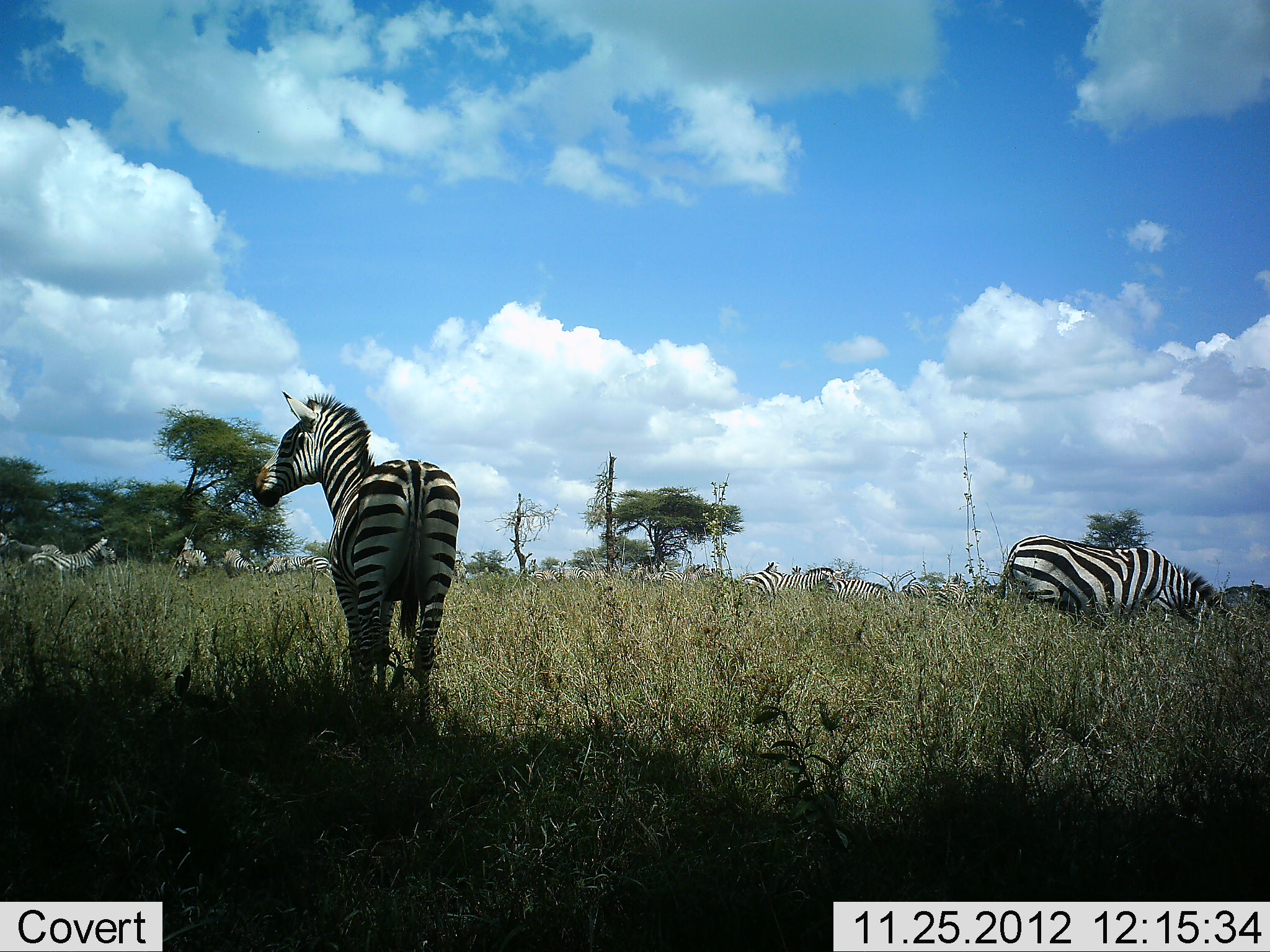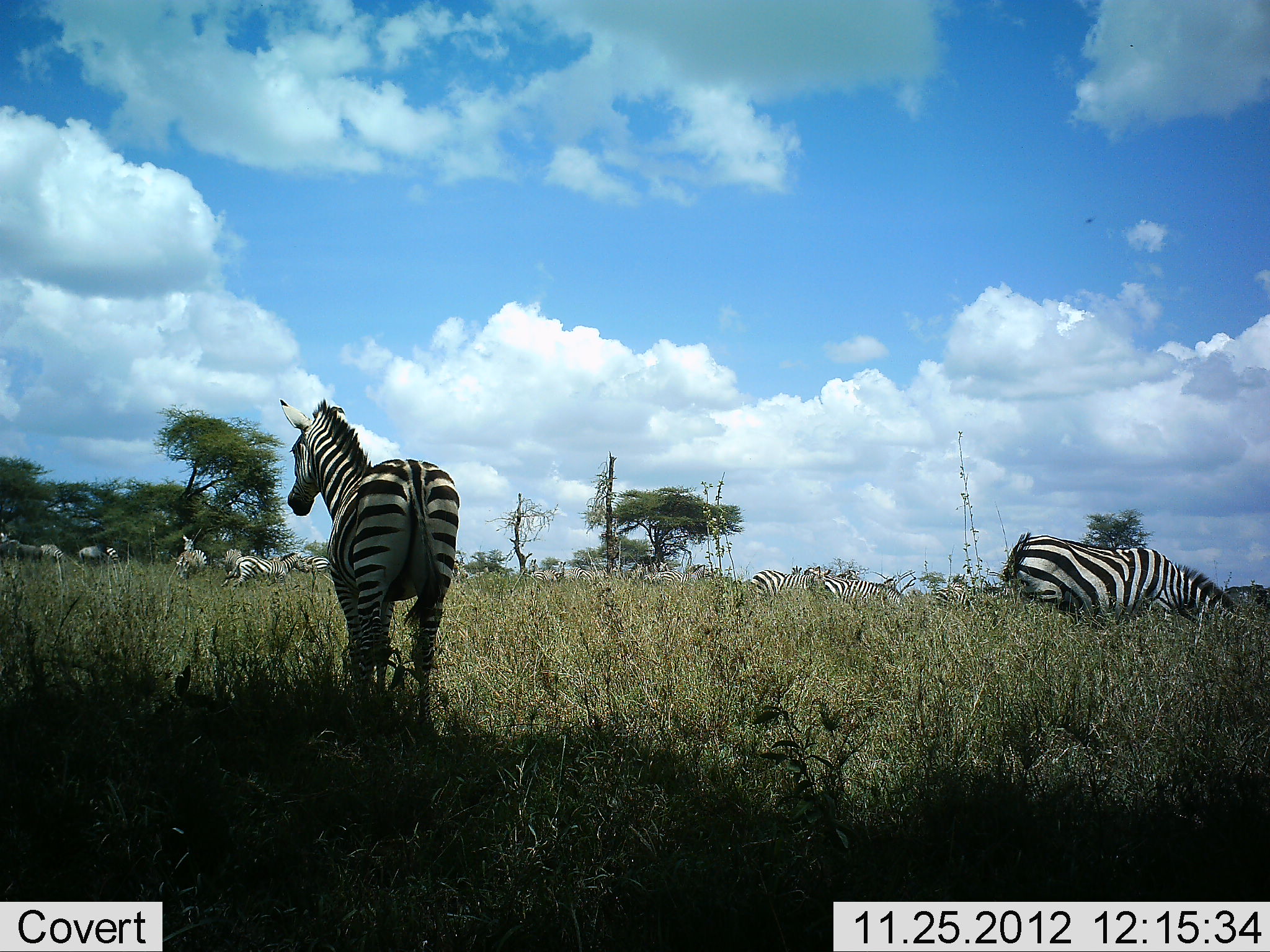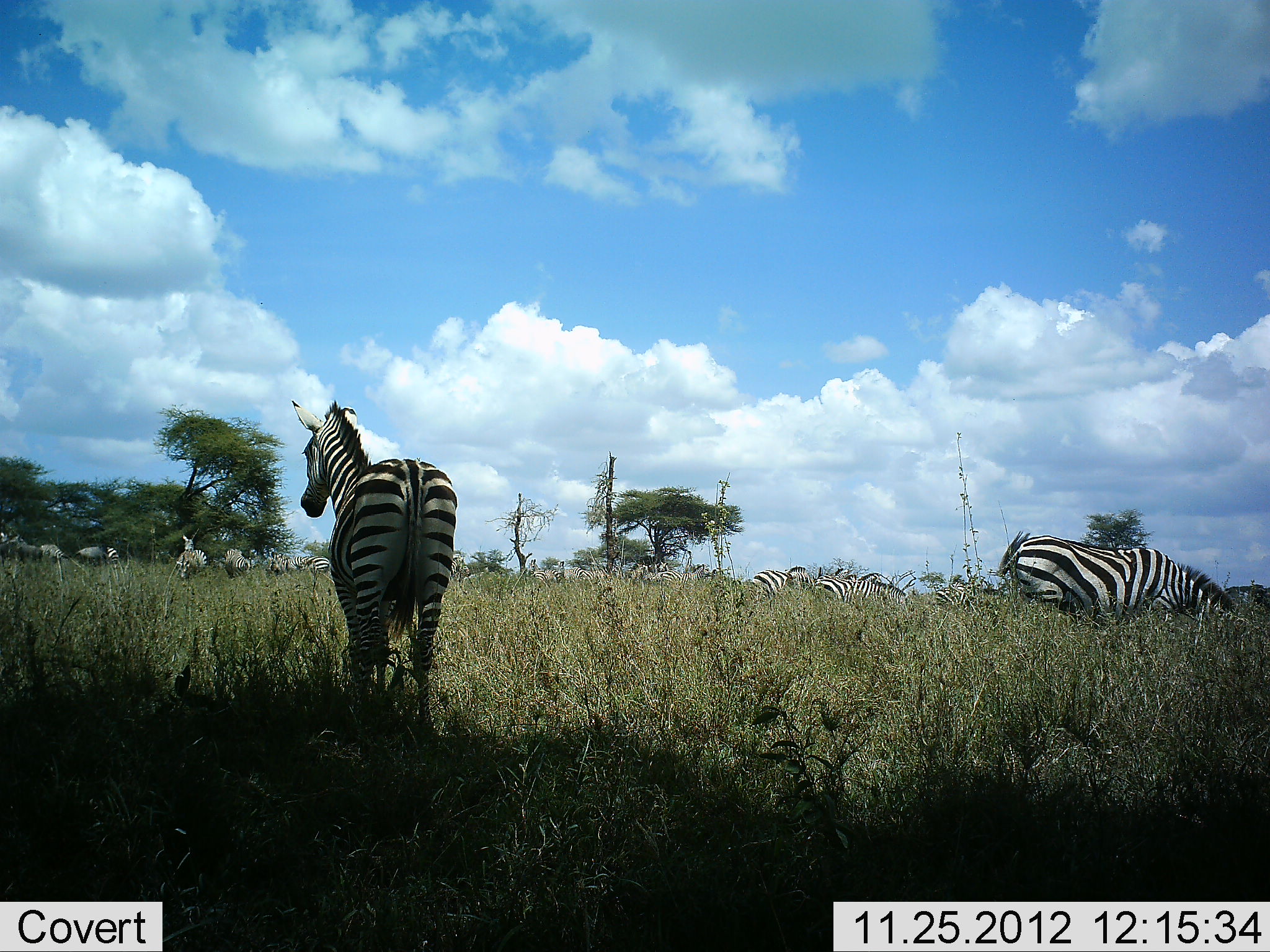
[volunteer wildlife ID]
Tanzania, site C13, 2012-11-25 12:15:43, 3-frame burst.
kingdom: Animalia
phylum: Chordata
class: Mammalia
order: Perissodactyla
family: Equidae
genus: Equus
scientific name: Equus quagga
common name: plains zebra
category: zebra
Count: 11-50.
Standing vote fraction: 82%.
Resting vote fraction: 0%.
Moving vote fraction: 73%.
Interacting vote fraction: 0%.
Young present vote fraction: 0%.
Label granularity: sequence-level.